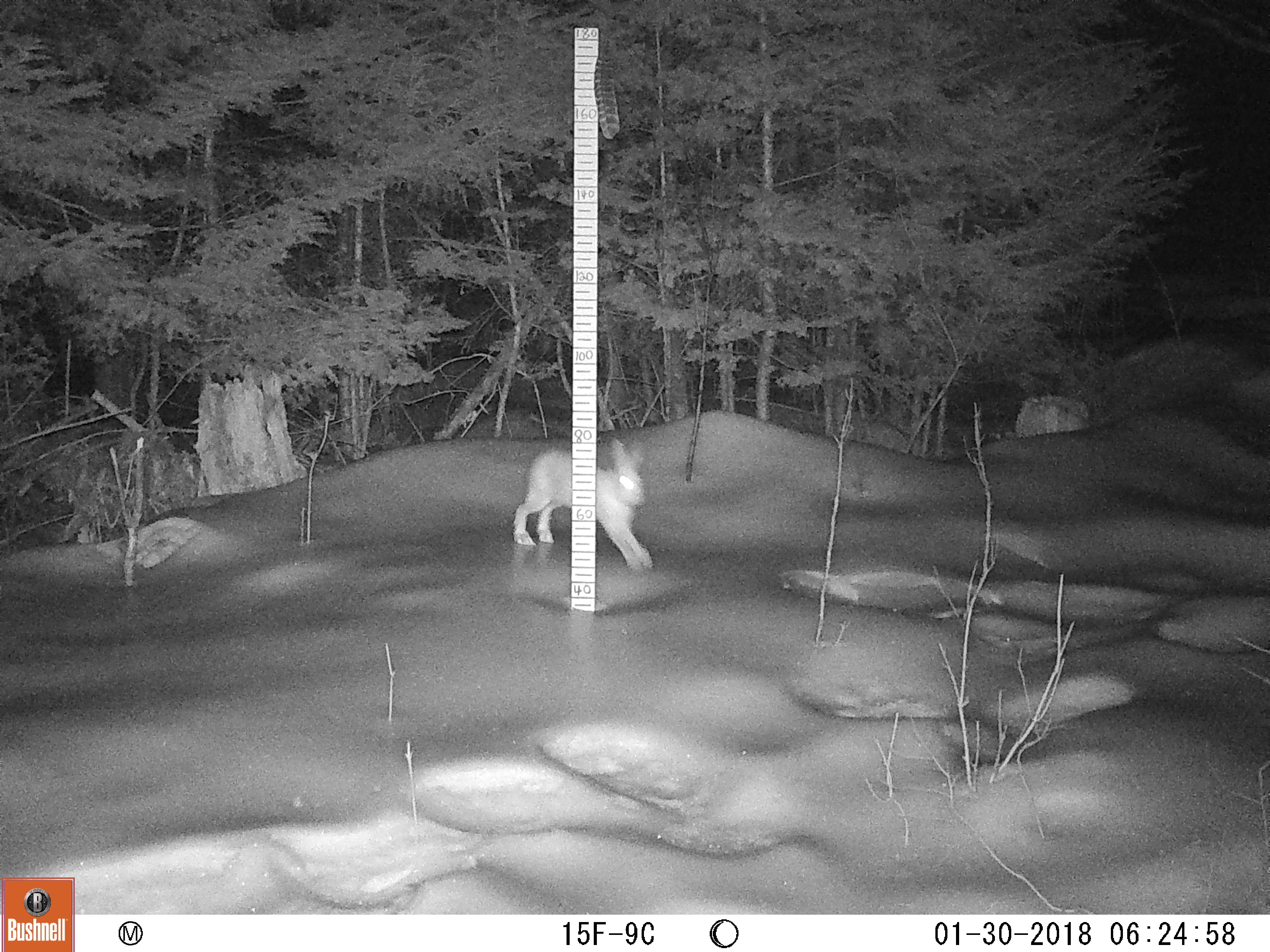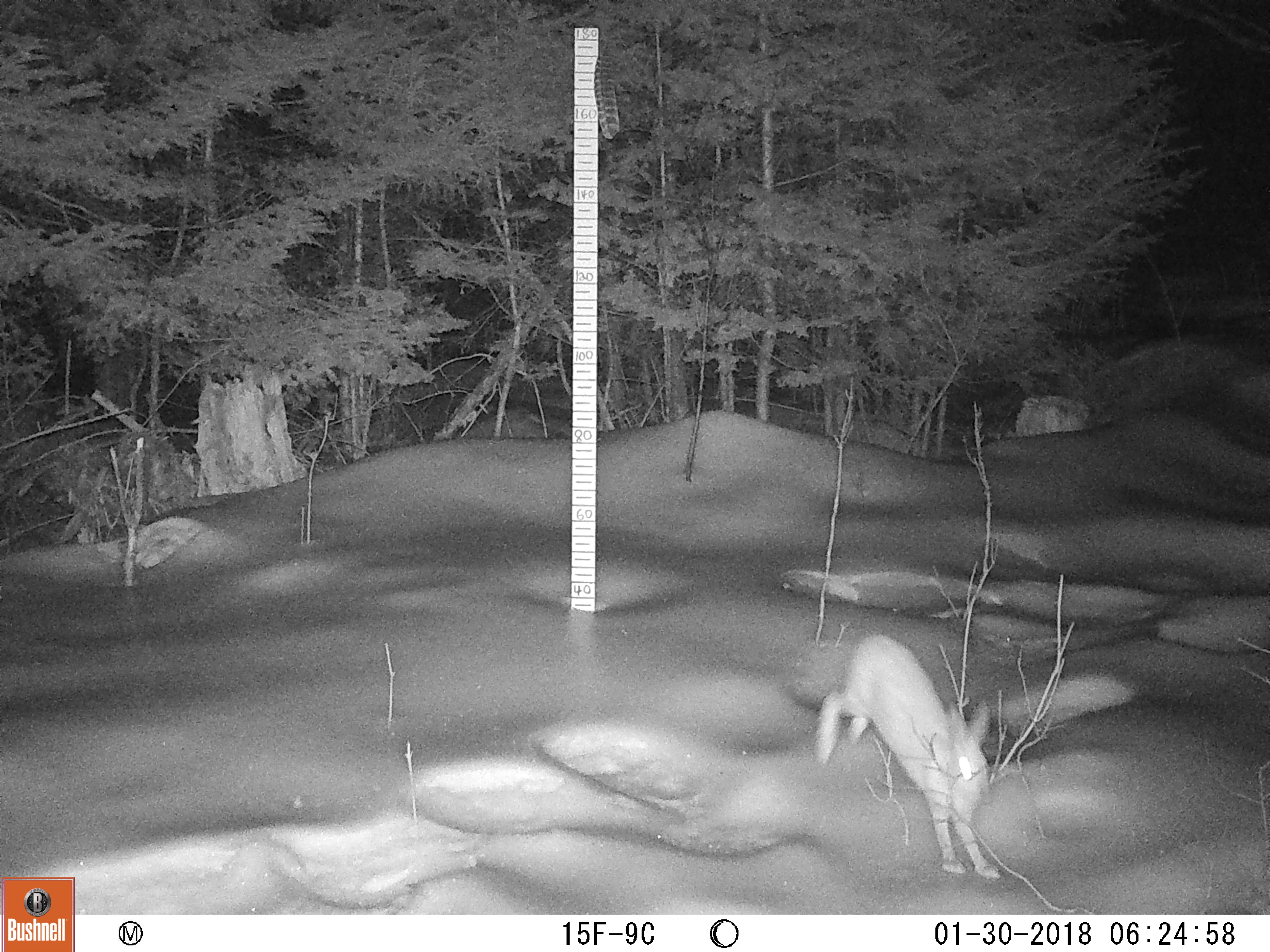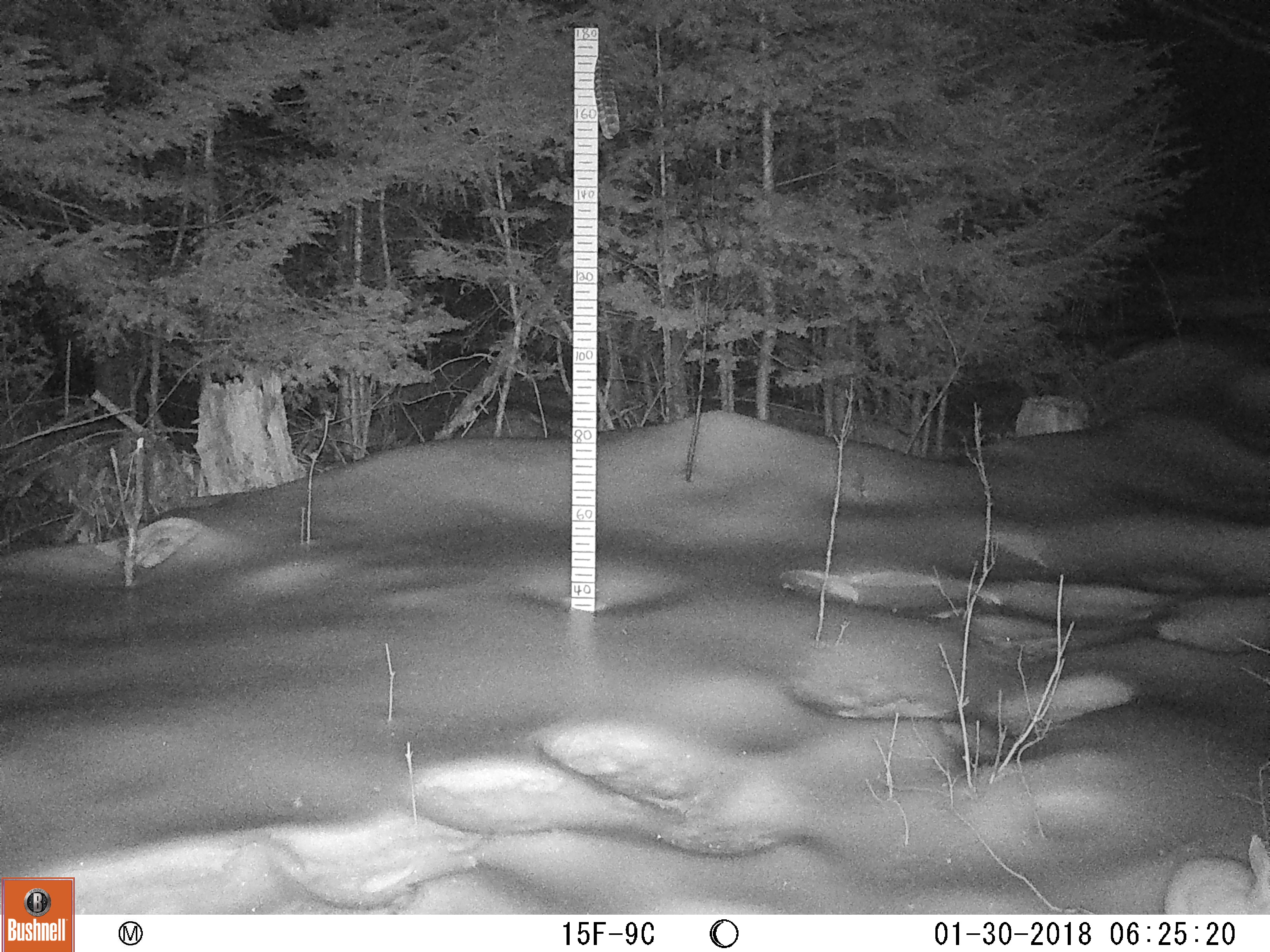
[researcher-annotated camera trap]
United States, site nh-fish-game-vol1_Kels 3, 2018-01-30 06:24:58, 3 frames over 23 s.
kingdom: Animalia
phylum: Chordata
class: Mammalia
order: Lagomorpha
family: Leporidae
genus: Lepus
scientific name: Lepus americanus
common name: snowshoe hare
Snowshoe hare (Lepus americanus).